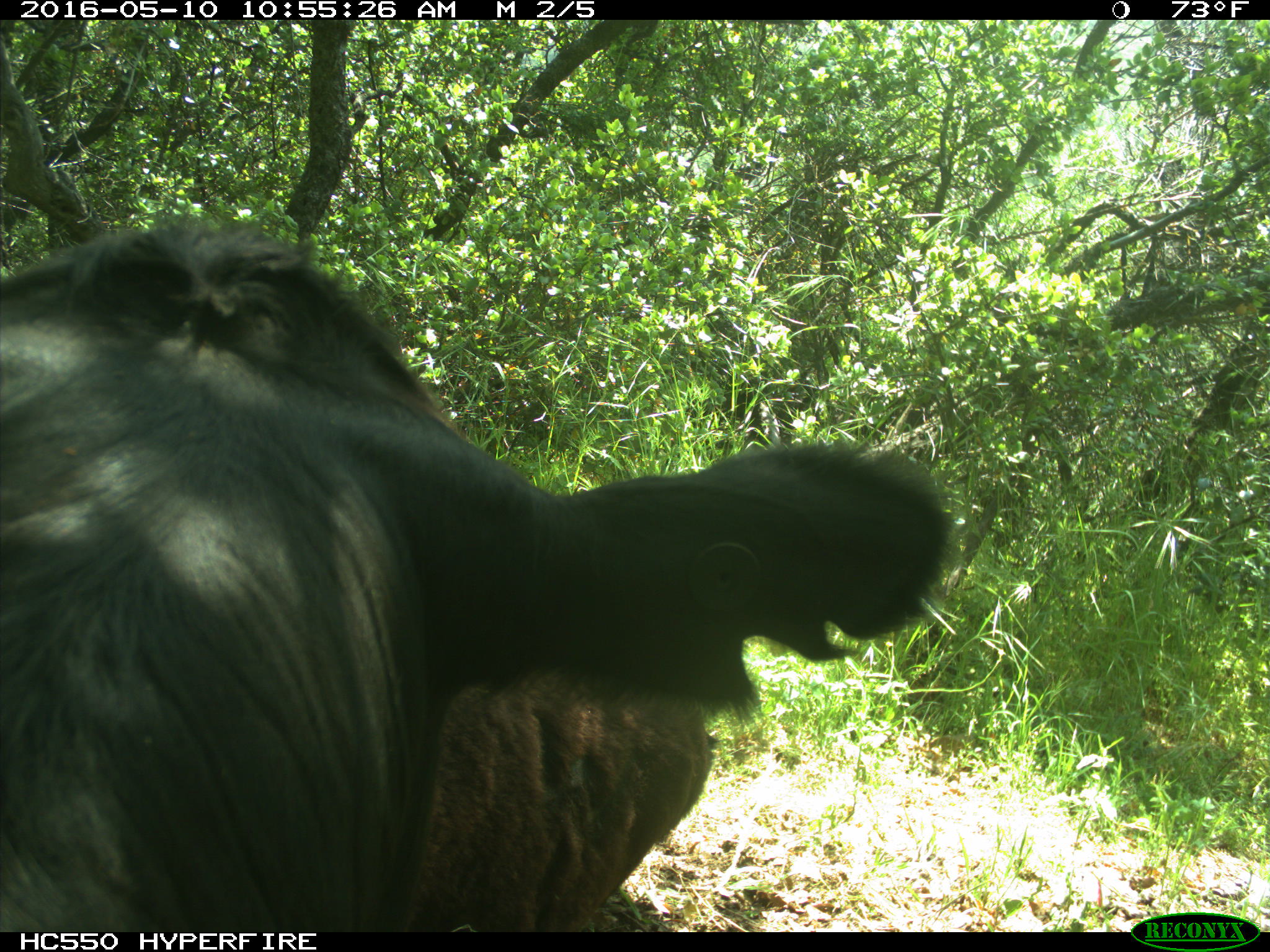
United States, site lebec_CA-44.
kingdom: Animalia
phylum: Chordata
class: Mammalia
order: Artiodactyla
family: Bovidae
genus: Bos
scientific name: Bos taurus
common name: domestic cow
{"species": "Bos taurus (domestic cow)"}